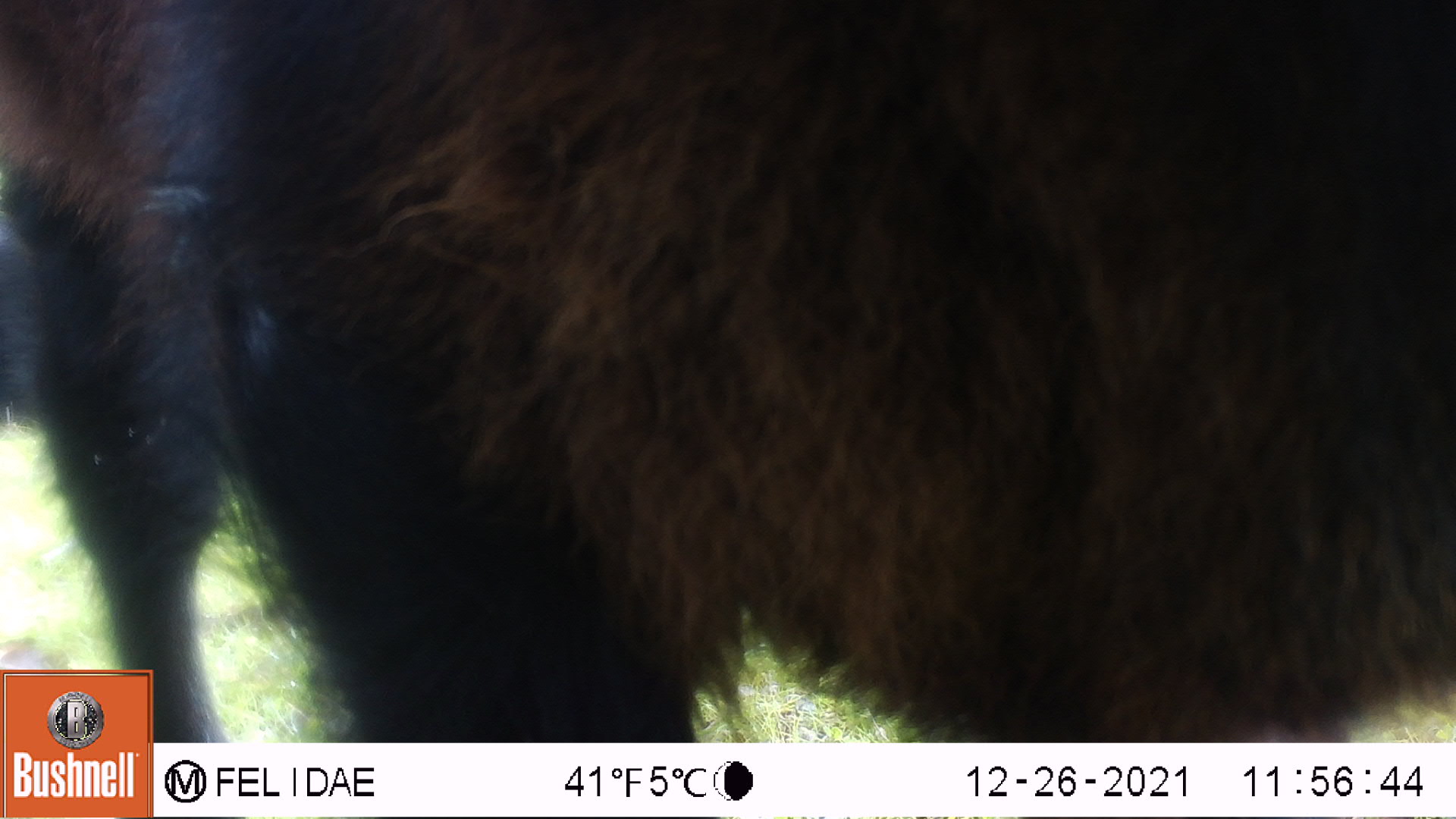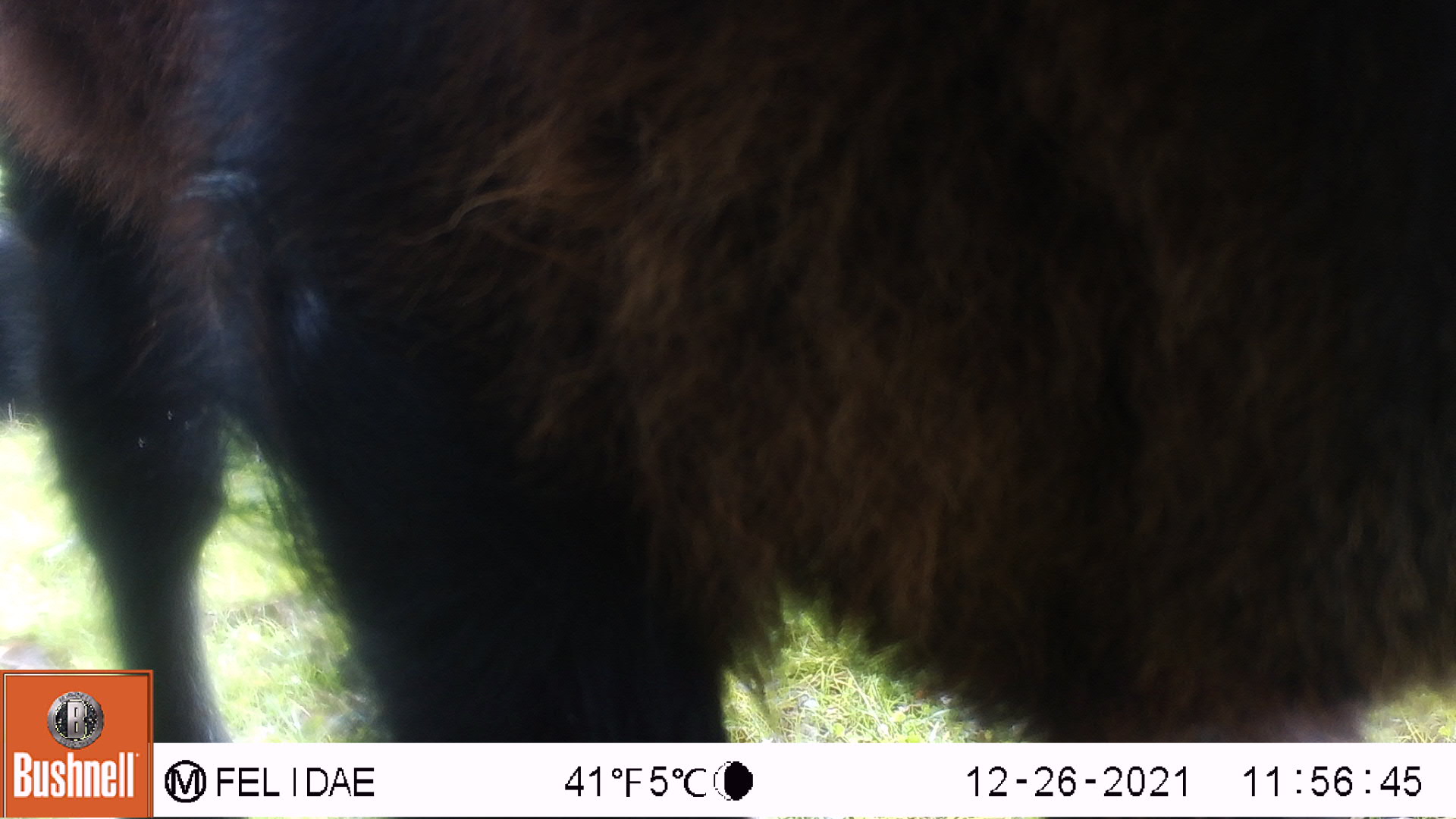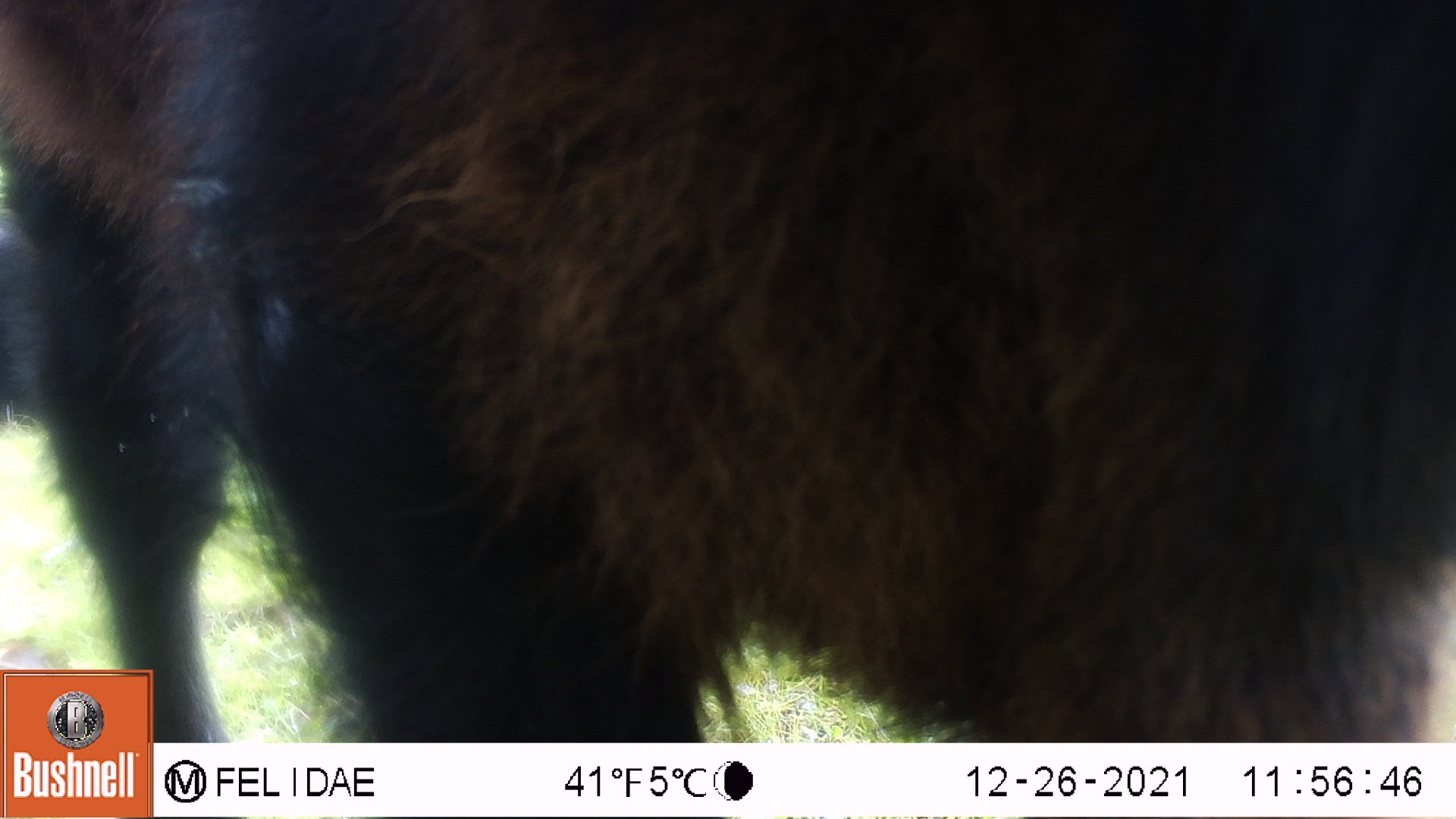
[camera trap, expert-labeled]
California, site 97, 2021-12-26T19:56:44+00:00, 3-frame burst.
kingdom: Animalia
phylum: Chordata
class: Mammalia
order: Artiodactyla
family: Bovidae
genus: Bos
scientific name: Bos taurus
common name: domestic cattle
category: cattle